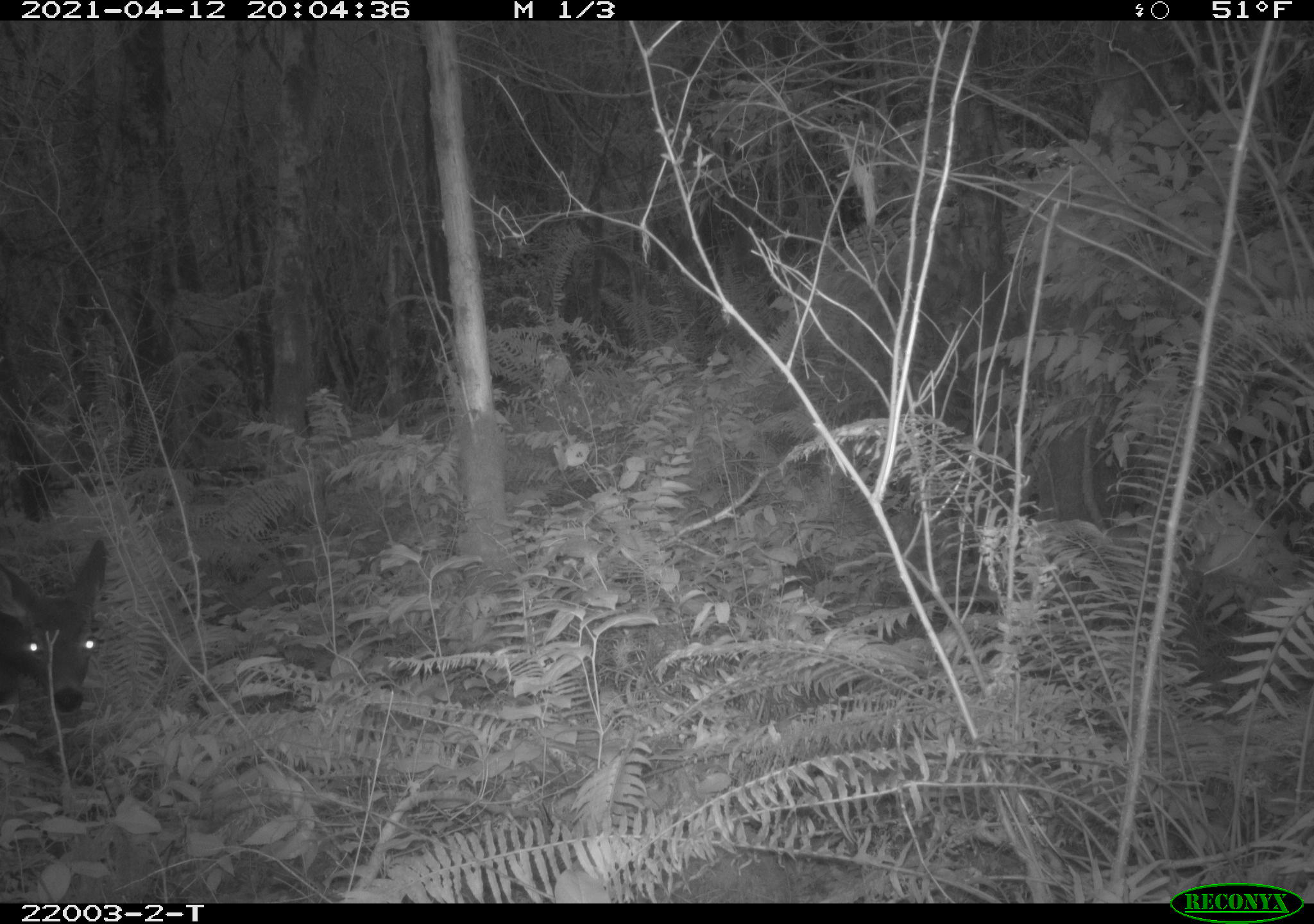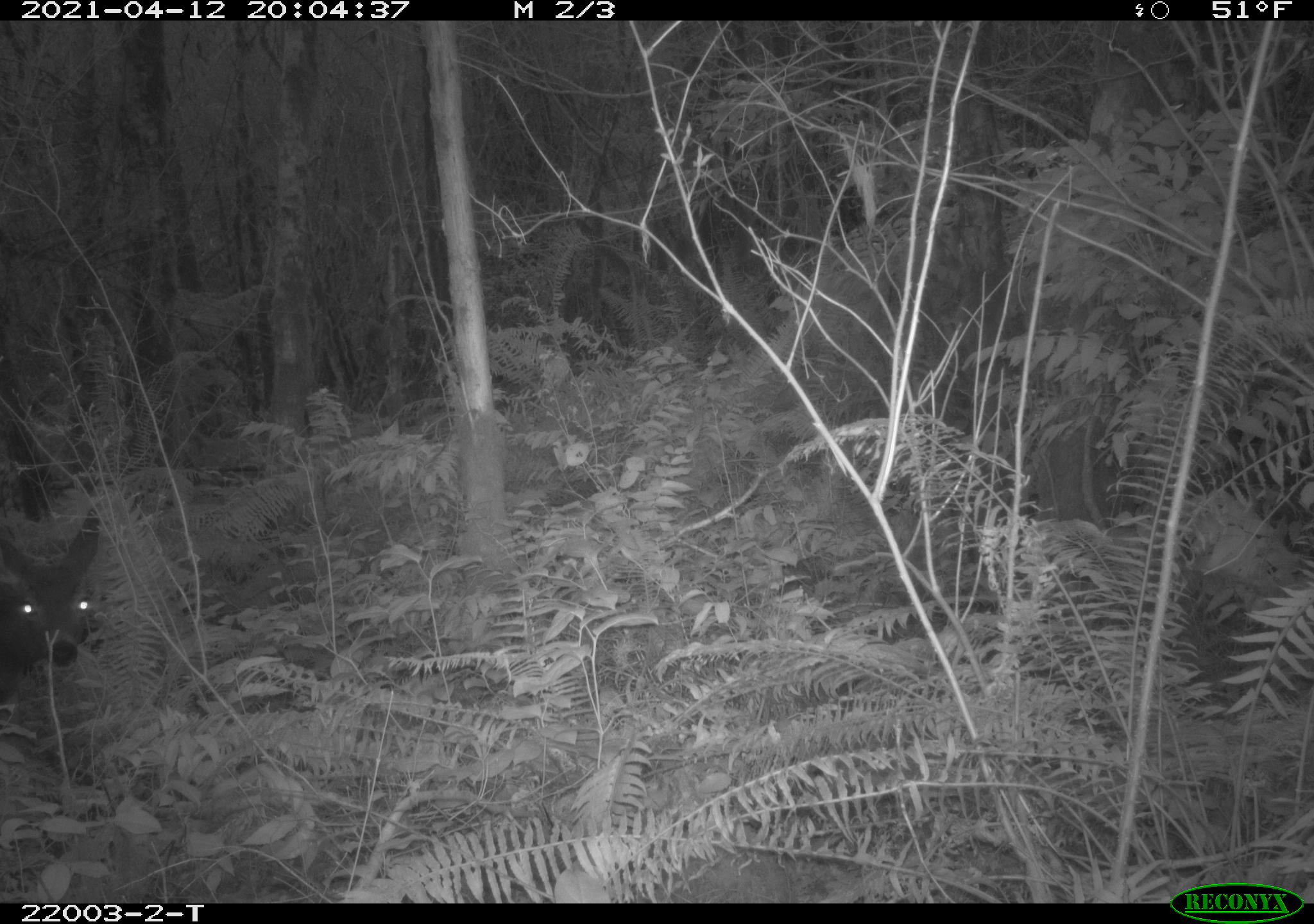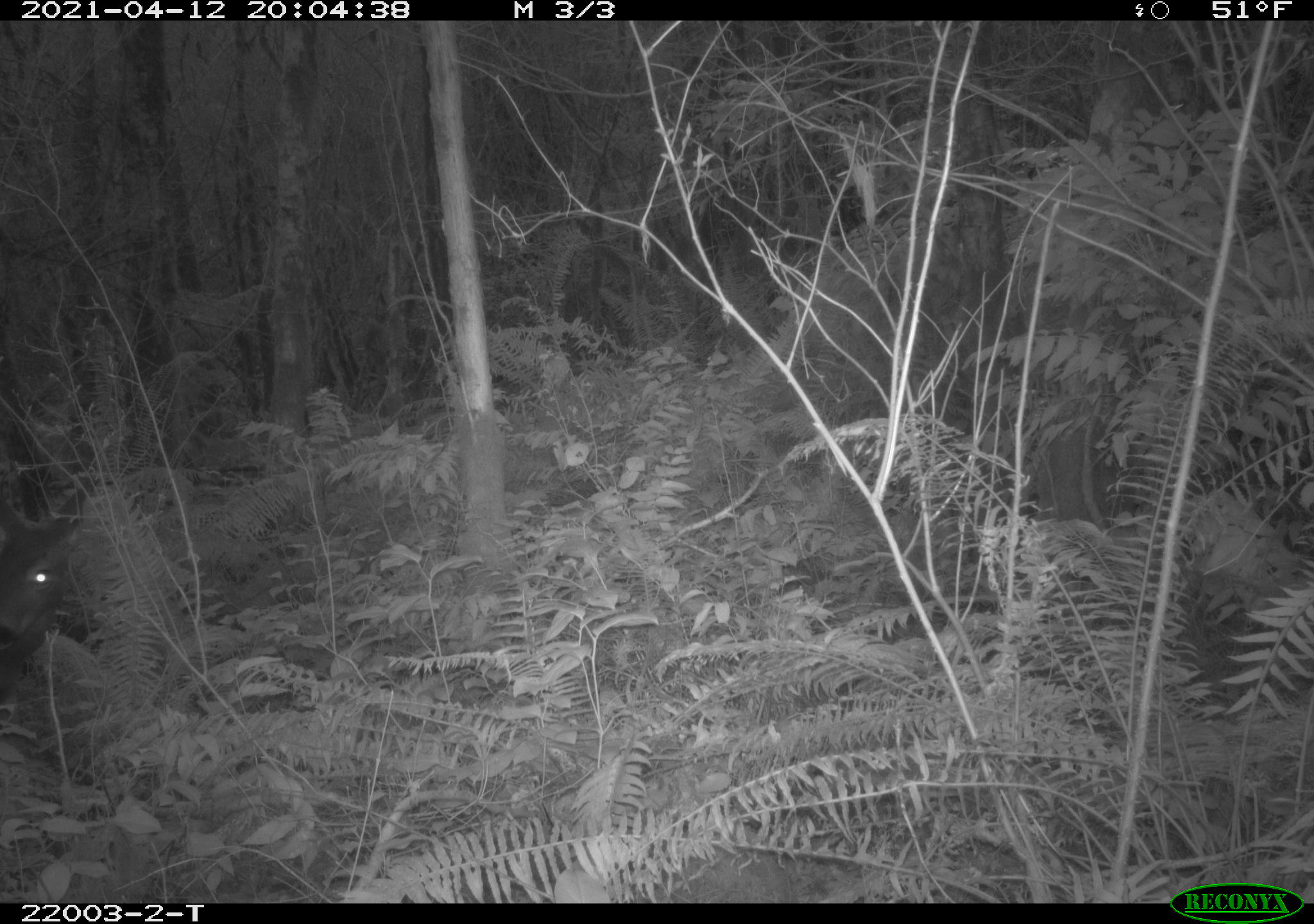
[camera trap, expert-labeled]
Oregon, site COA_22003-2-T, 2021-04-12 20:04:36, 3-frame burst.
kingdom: Animalia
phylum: Chordata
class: Mammalia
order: Artiodactyla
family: Cervidae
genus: Odocoileus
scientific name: Odocoileus hemionus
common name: black-tailed deer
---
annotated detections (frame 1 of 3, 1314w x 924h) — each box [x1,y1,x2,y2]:
black-tailed deer: [0,537,119,722]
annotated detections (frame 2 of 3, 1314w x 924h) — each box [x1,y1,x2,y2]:
black-tailed deer: [0,502,110,703]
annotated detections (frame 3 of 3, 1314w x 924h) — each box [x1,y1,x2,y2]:
black-tailed deer: [0,477,90,705]